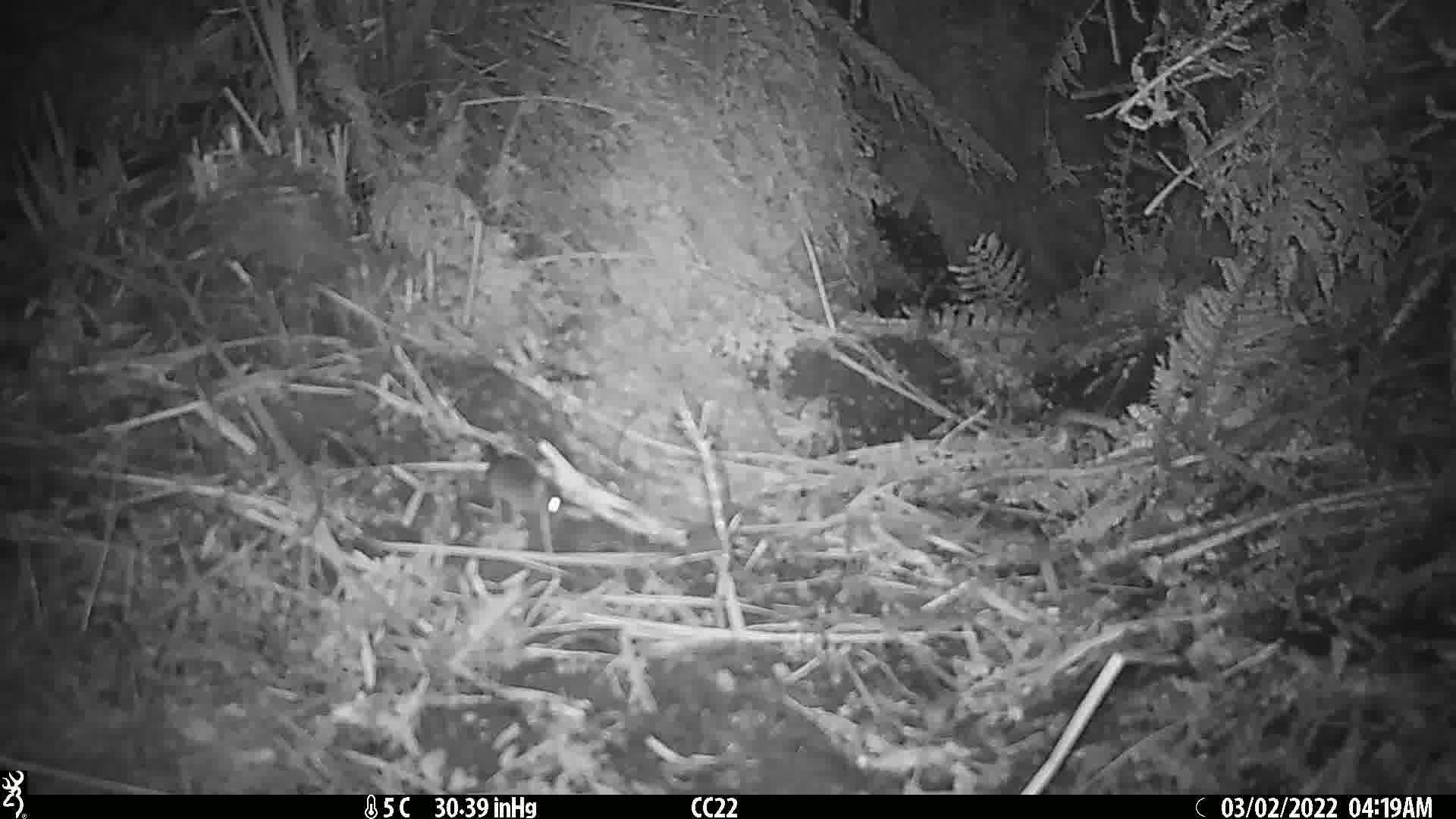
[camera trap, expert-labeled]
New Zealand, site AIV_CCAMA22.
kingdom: Animalia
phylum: Chordata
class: Mammalia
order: Rodentia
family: Muridae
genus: Mus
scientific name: Mus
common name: mouse